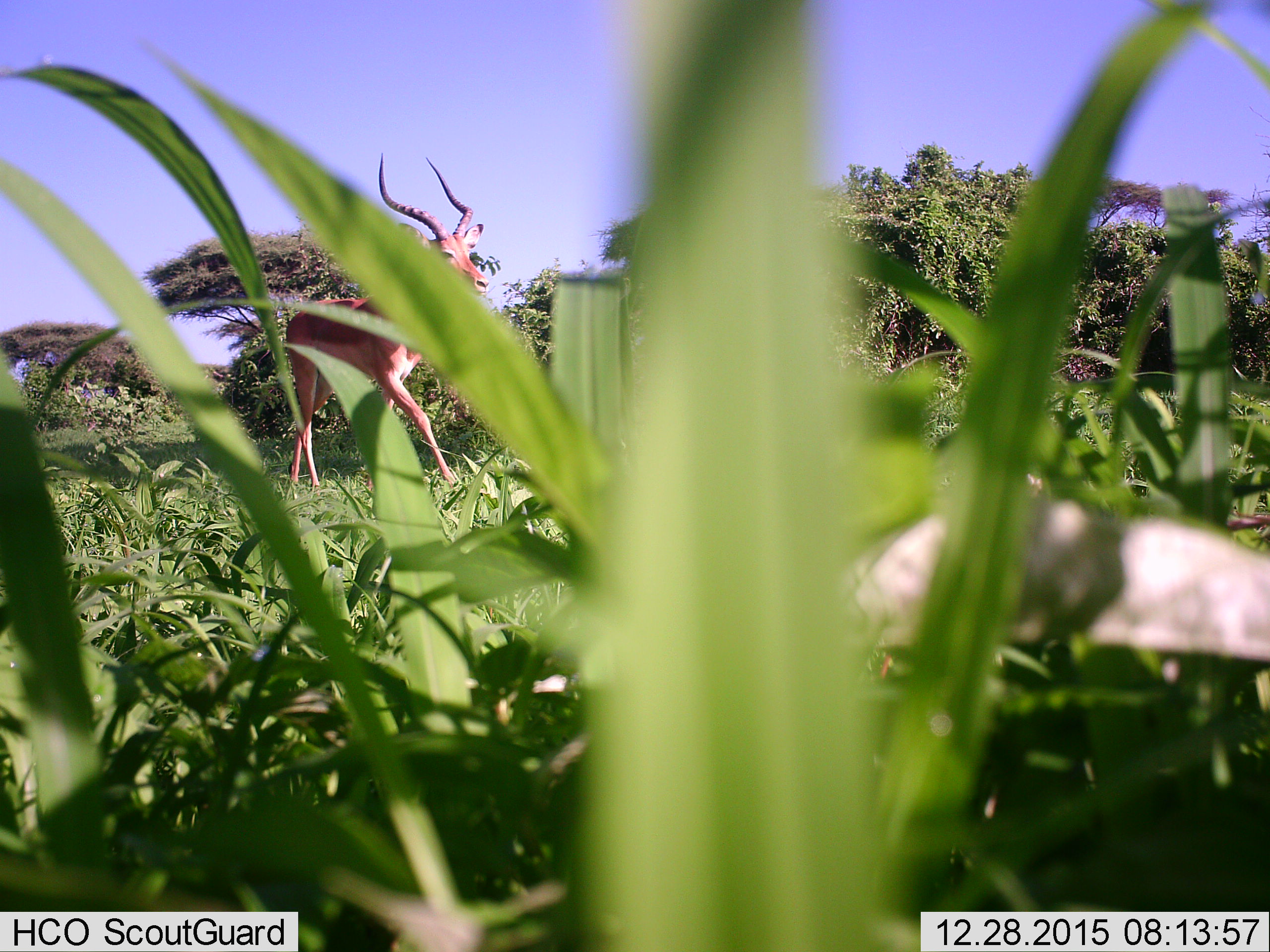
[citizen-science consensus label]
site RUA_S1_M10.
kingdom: Animalia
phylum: Chordata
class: Mammalia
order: Artiodactyla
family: Bovidae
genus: Aepyceros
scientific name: Aepyceros melampus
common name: impala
Impala (Aepyceros melampus), count 1. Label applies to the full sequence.